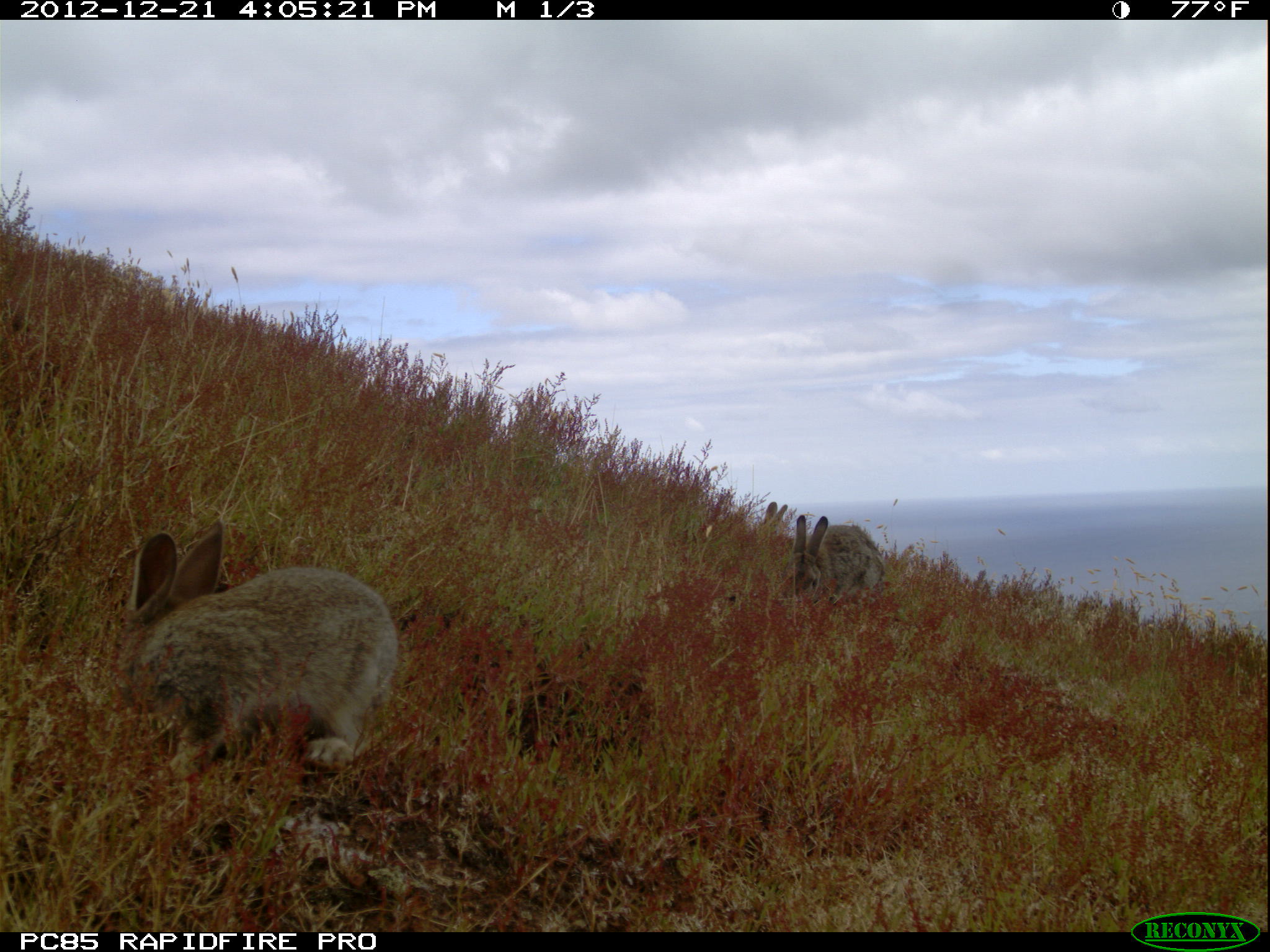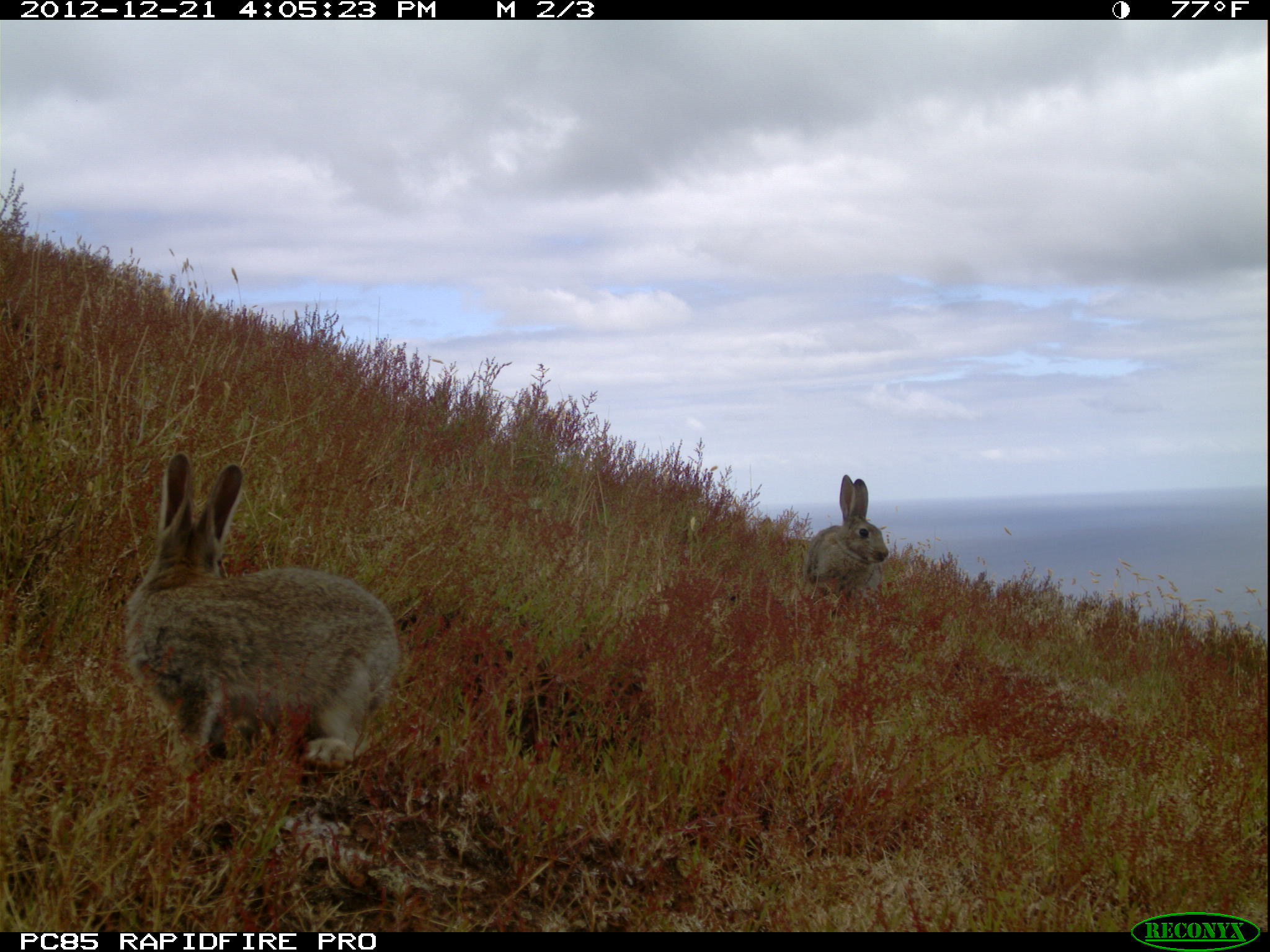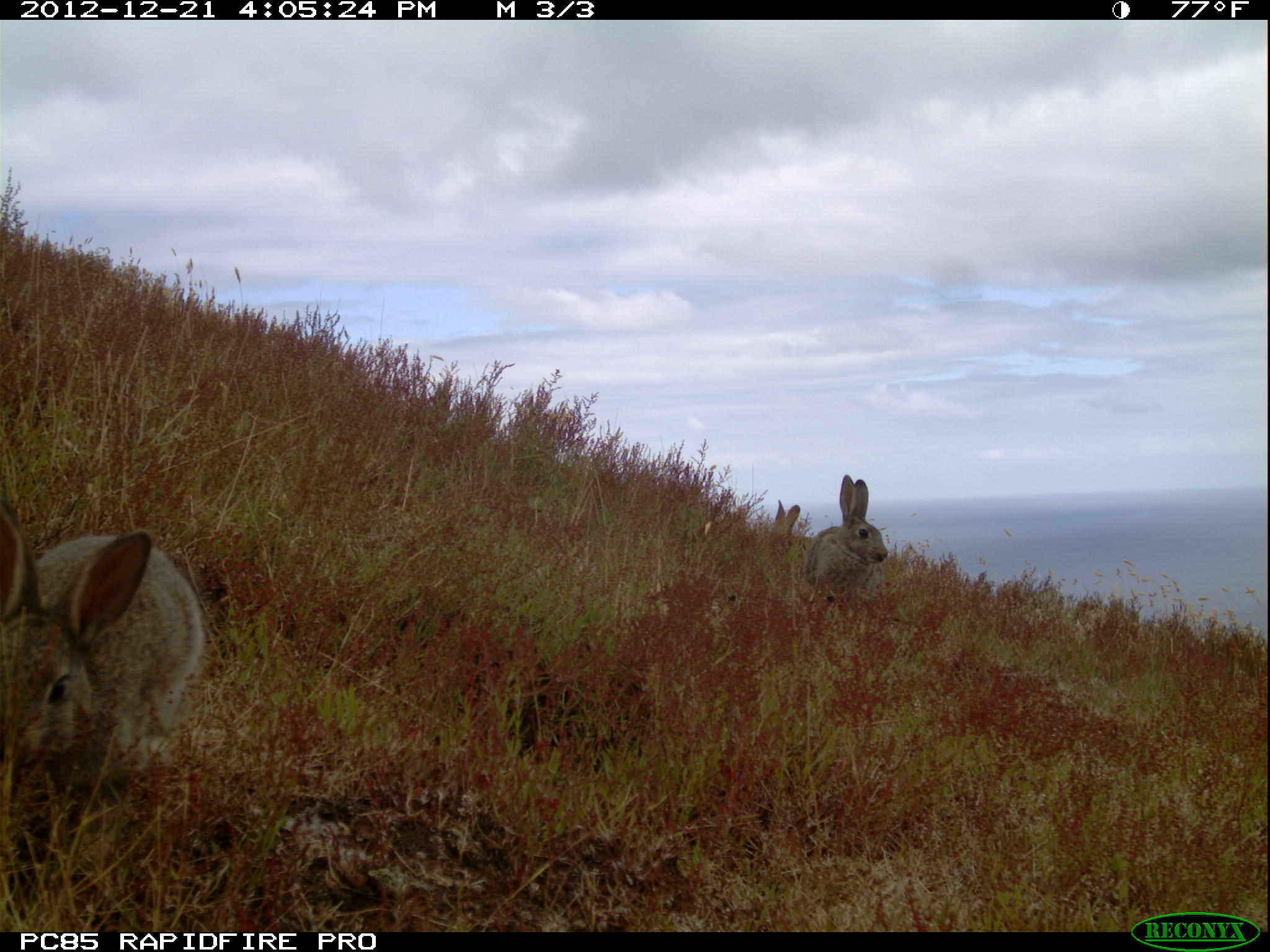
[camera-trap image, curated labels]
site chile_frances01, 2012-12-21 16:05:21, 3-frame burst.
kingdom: Animalia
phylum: Chordata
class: Mammalia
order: Lagomorpha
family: Leporidae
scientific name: Leporidae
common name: rabbits and hares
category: rabbit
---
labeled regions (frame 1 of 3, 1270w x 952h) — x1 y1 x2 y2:
rabbit: 115 517 407 768; 763 511 886 627; 755 493 789 543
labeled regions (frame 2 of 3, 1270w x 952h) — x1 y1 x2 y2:
rabbit: 117 454 400 828; 798 474 889 617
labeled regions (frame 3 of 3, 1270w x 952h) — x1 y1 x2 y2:
rabbit: 0 483 207 817; 798 474 891 602; 763 495 810 551